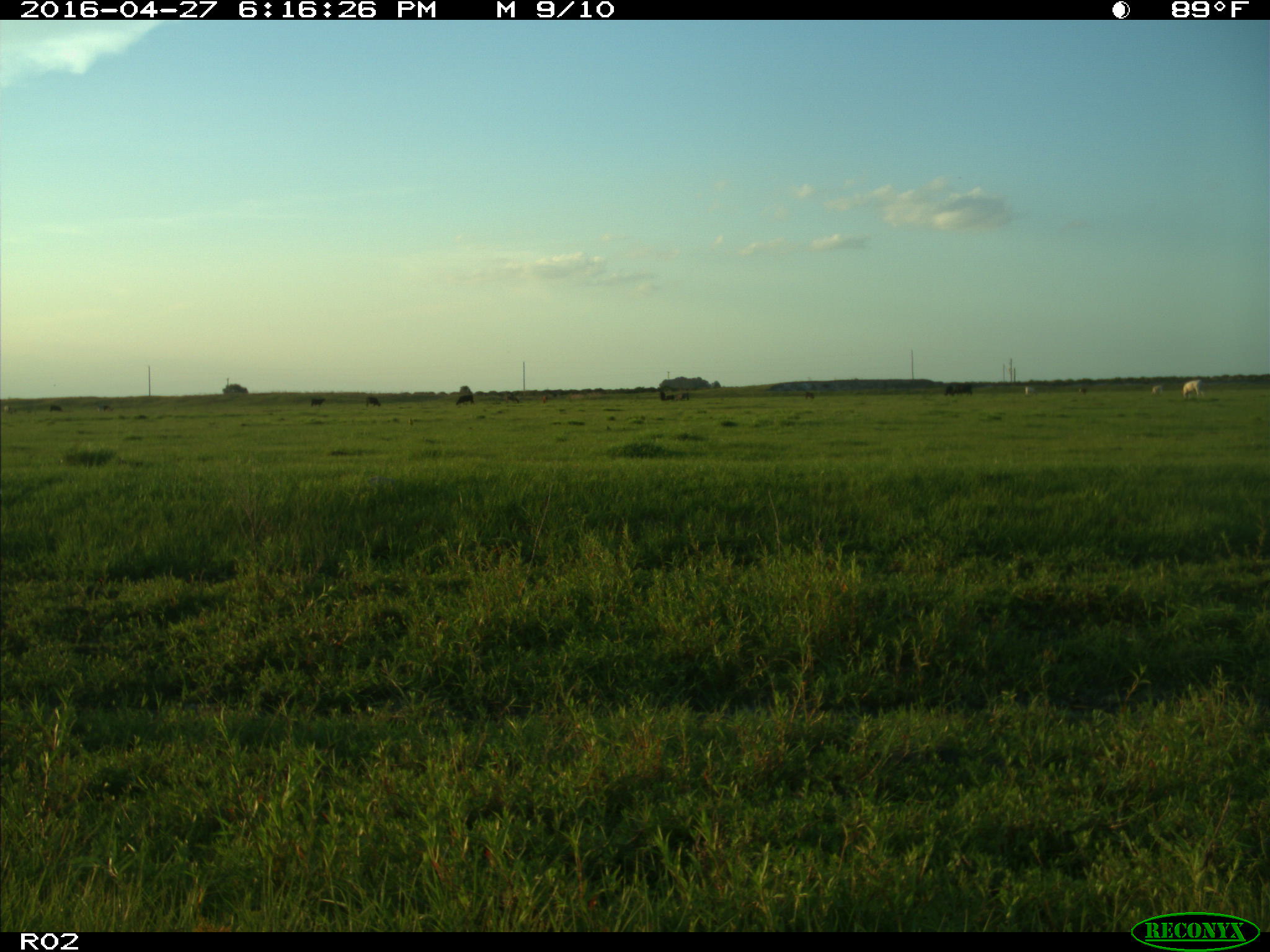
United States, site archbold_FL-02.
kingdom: Animalia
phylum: Chordata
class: Mammalia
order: Artiodactyla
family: Bovidae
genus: Bos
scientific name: Bos taurus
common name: domestic cow